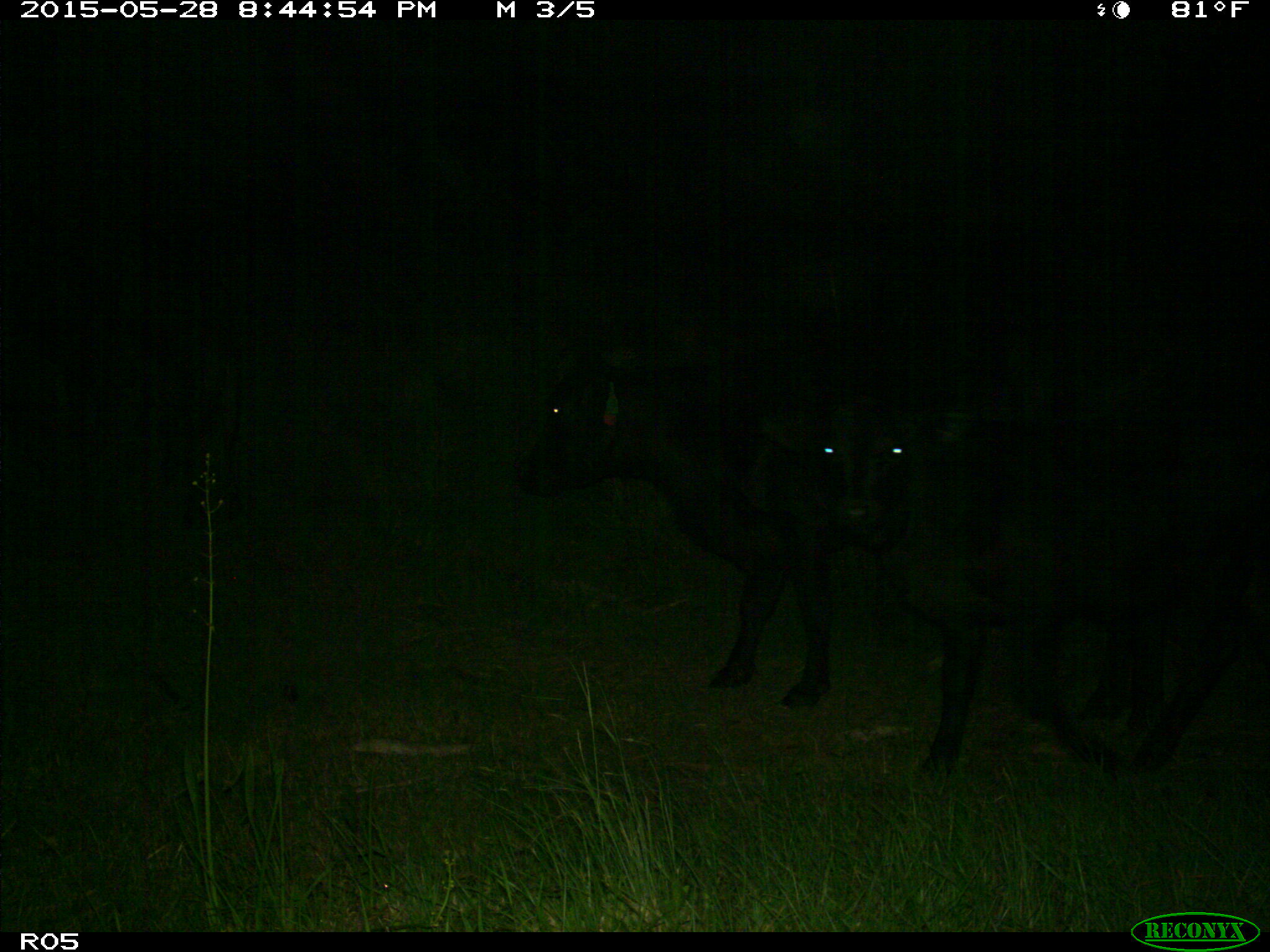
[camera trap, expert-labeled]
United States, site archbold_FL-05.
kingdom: Animalia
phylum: Chordata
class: Mammalia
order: Artiodactyla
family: Bovidae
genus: Bos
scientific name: Bos taurus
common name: domestic cow